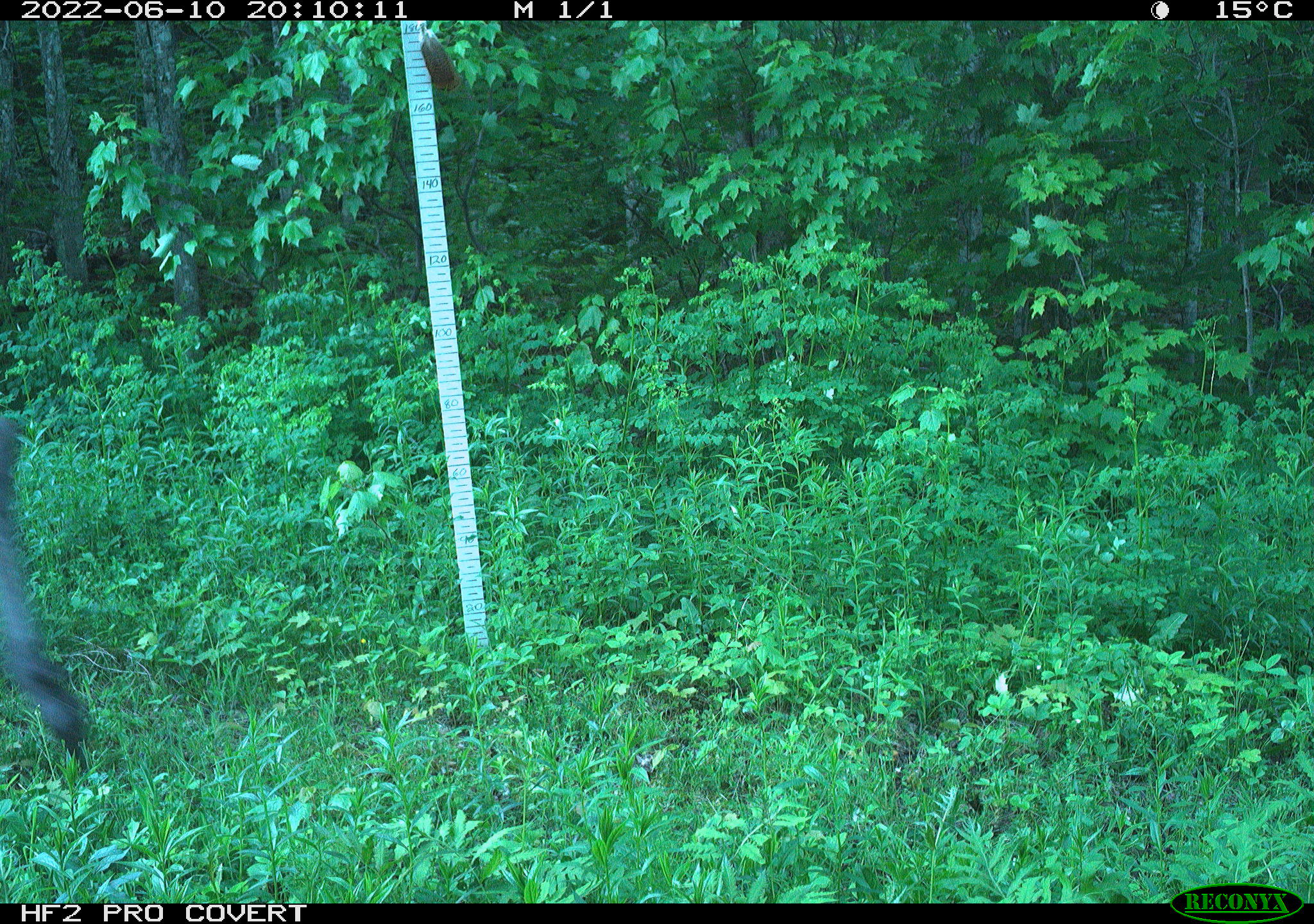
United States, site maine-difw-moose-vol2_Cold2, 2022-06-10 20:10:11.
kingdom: Animalia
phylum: Chordata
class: Mammalia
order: Artiodactyla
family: Cervidae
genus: Alces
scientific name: Alces alces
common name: moose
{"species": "moose (Alces alces)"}